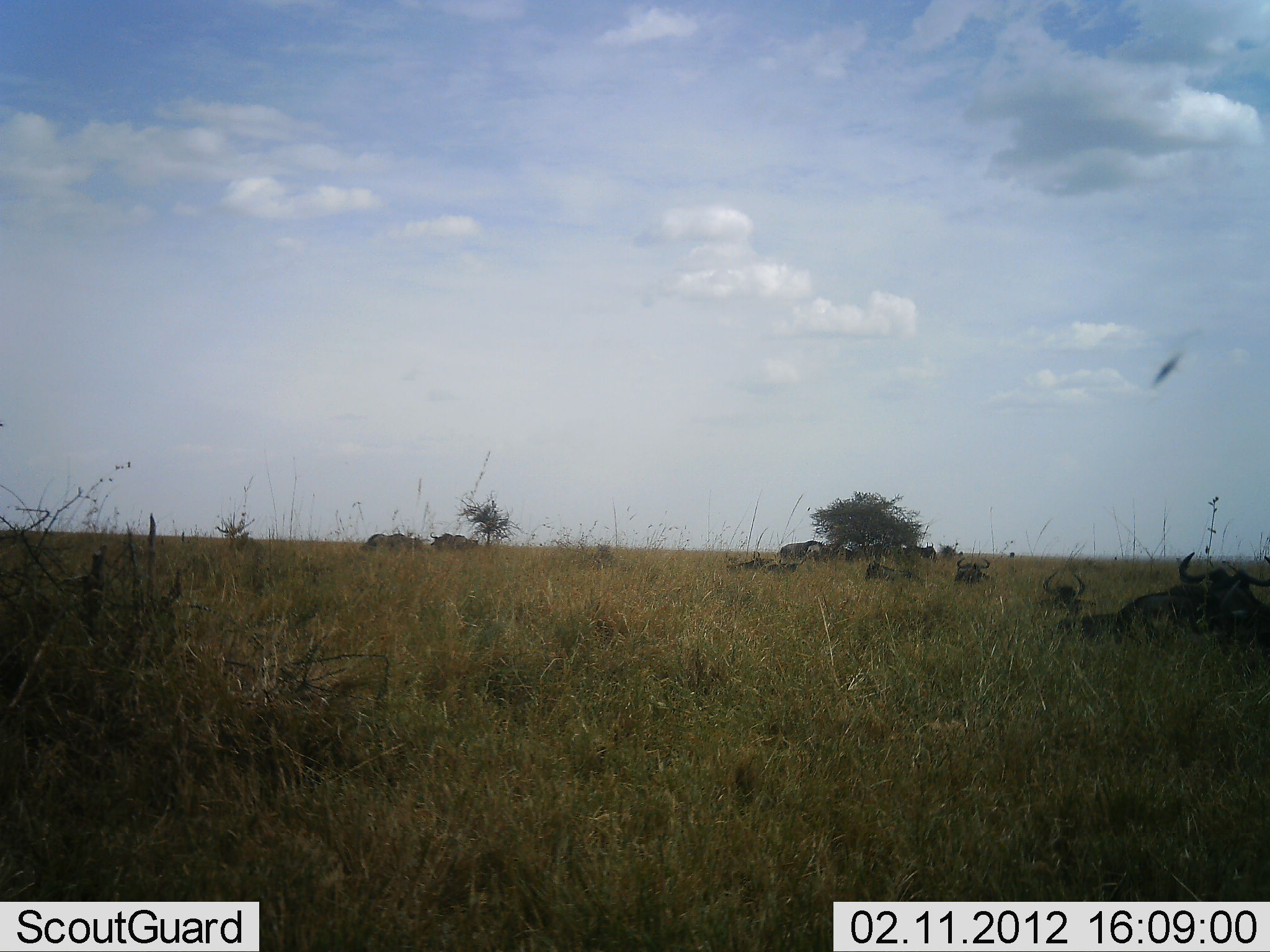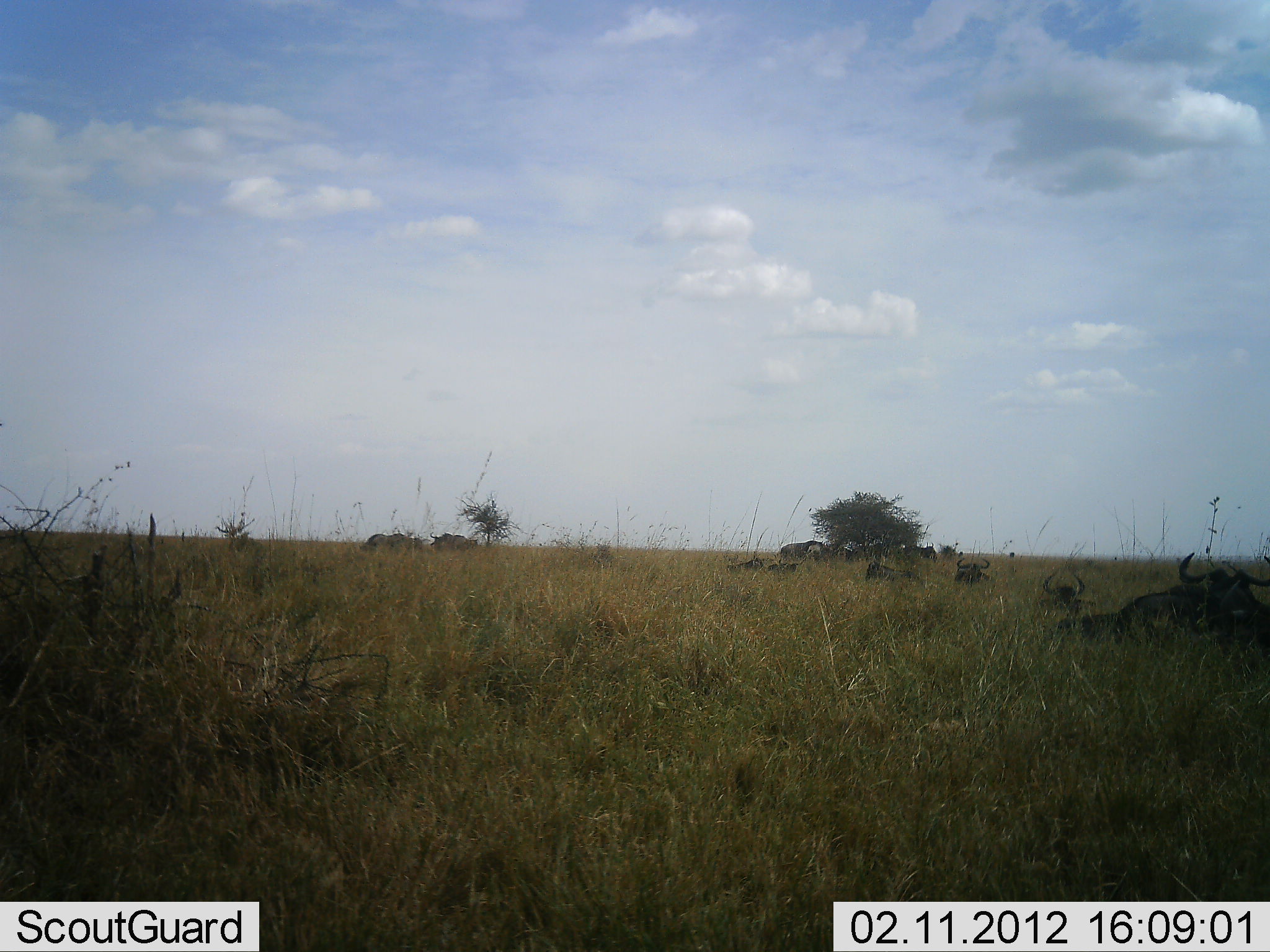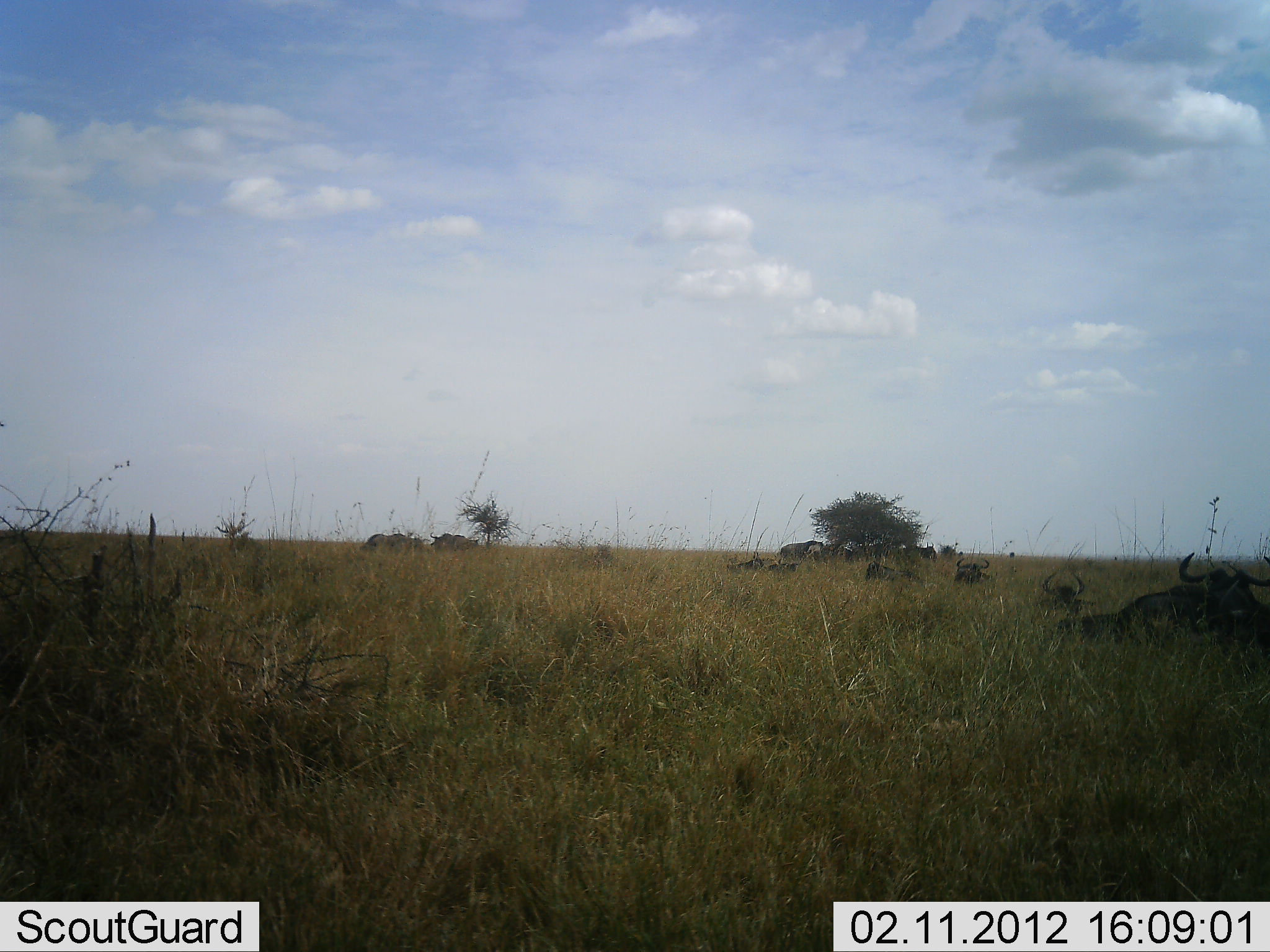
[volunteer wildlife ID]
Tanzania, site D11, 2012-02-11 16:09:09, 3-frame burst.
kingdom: Animalia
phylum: Chordata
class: Mammalia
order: Artiodactyla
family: Bovidae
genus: Connochaetes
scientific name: Connochaetes taurinus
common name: blue wildebeest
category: wildebeest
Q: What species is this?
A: Wildebeest (blue wildebeest) (Connochaetes taurinus).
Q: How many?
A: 11-50.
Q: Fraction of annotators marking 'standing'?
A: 12%.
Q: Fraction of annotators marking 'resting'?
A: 100%.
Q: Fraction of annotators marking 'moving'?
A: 0%.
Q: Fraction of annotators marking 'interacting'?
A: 0%.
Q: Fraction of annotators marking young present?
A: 4%.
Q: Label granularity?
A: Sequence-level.